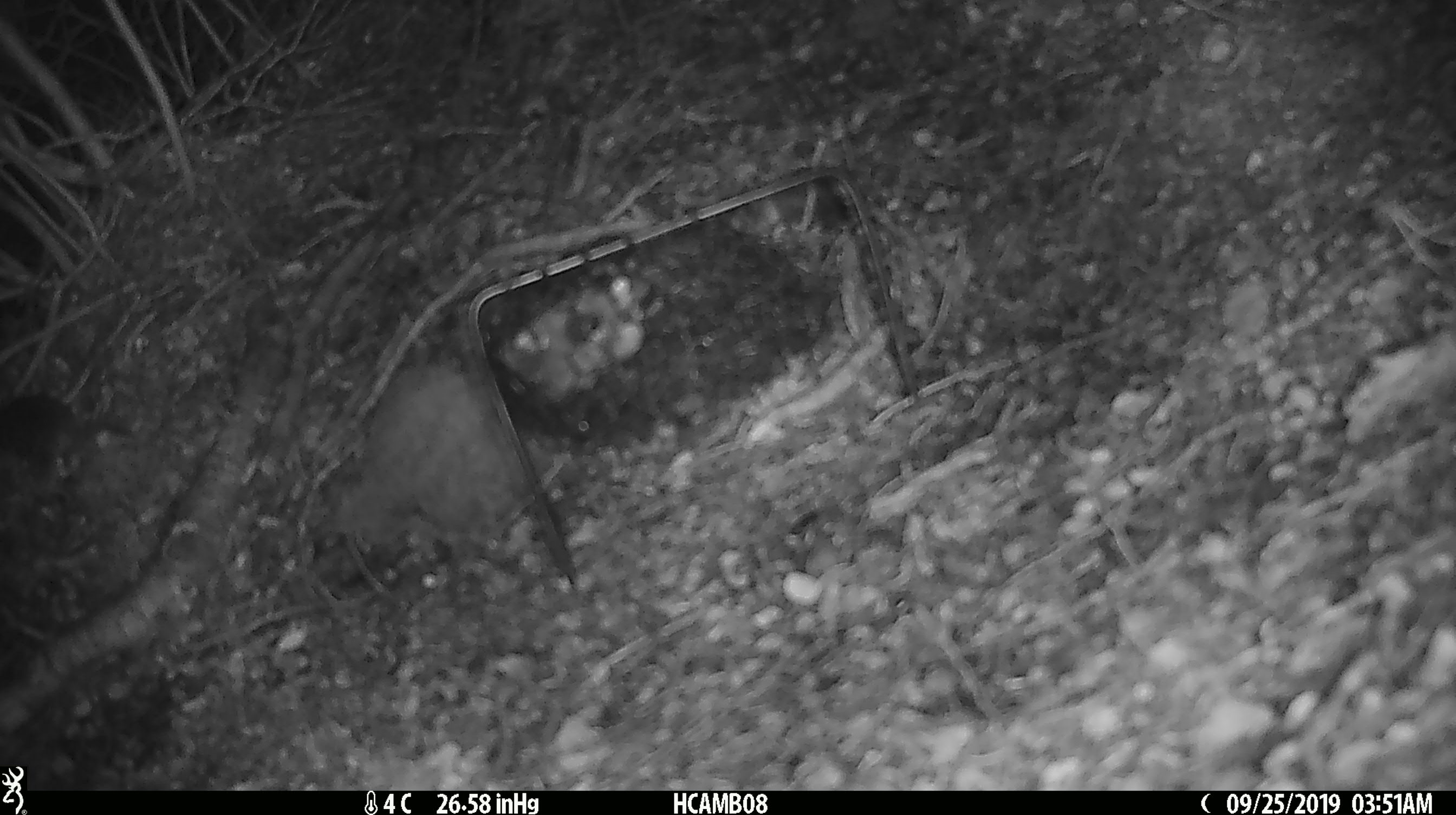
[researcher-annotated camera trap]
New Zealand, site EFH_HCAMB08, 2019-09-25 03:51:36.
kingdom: Animalia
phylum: Chordata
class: Mammalia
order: Rodentia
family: Muridae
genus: Mus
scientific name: Mus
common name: mouse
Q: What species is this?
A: Mouse (Mus).